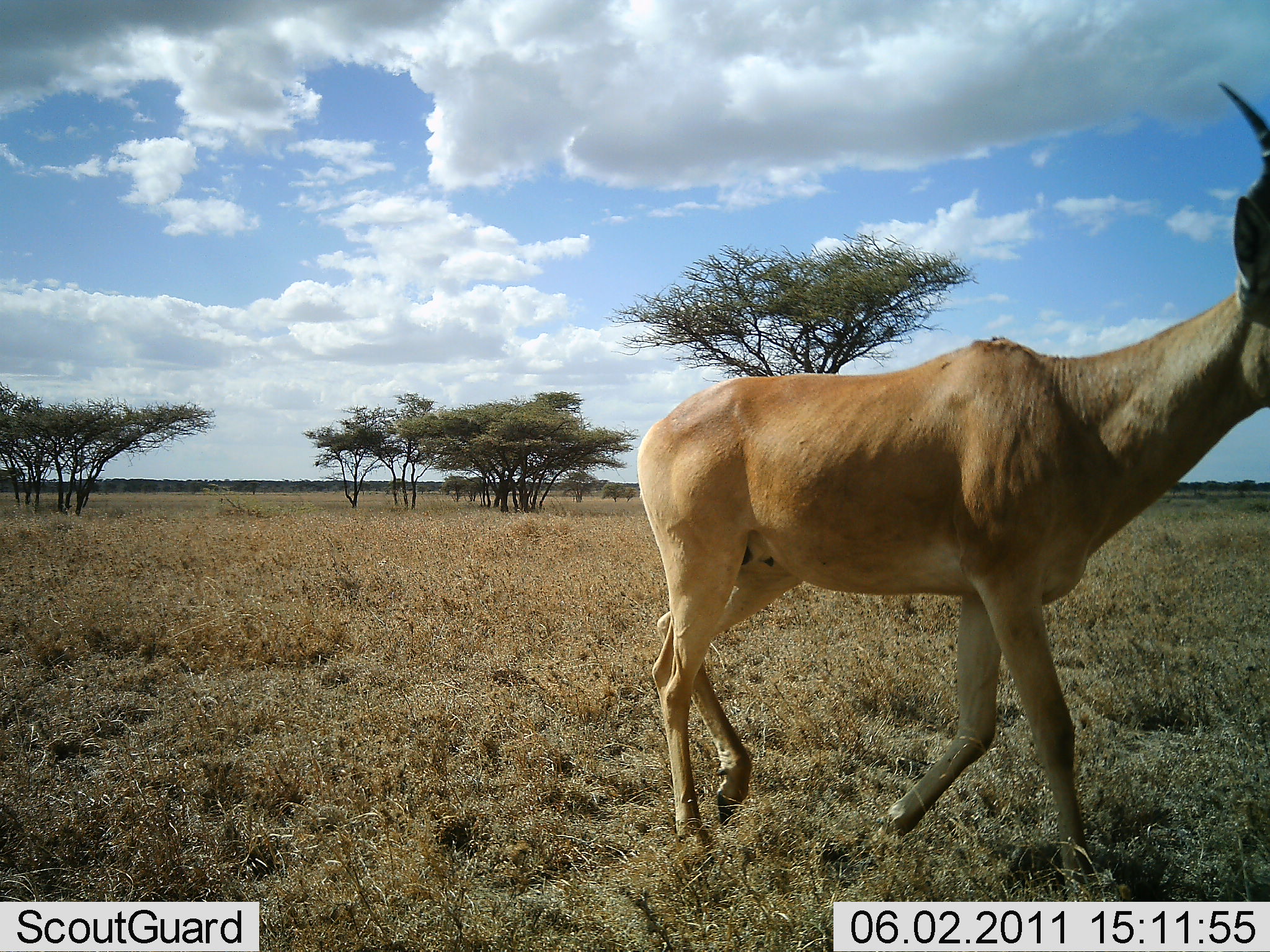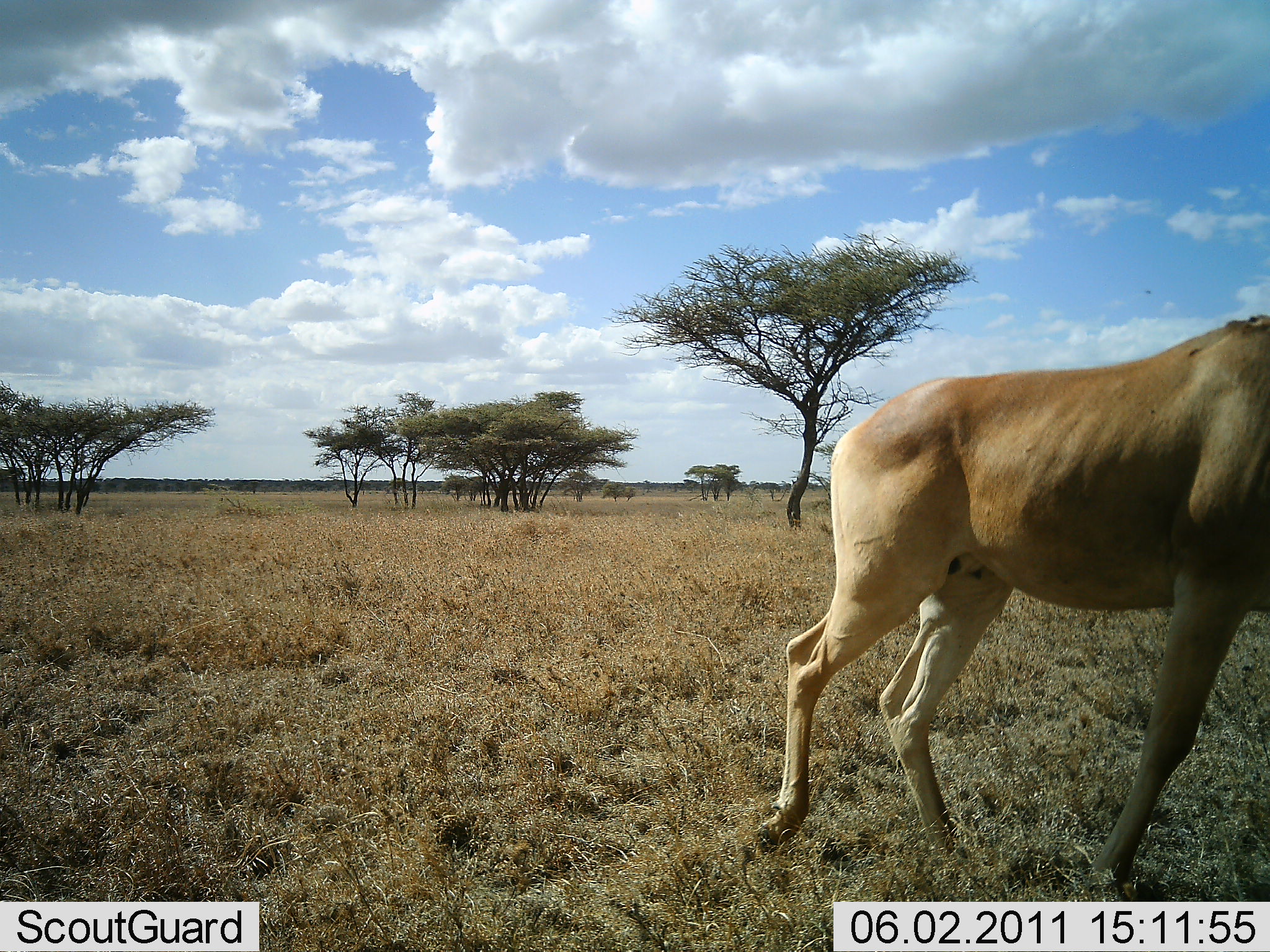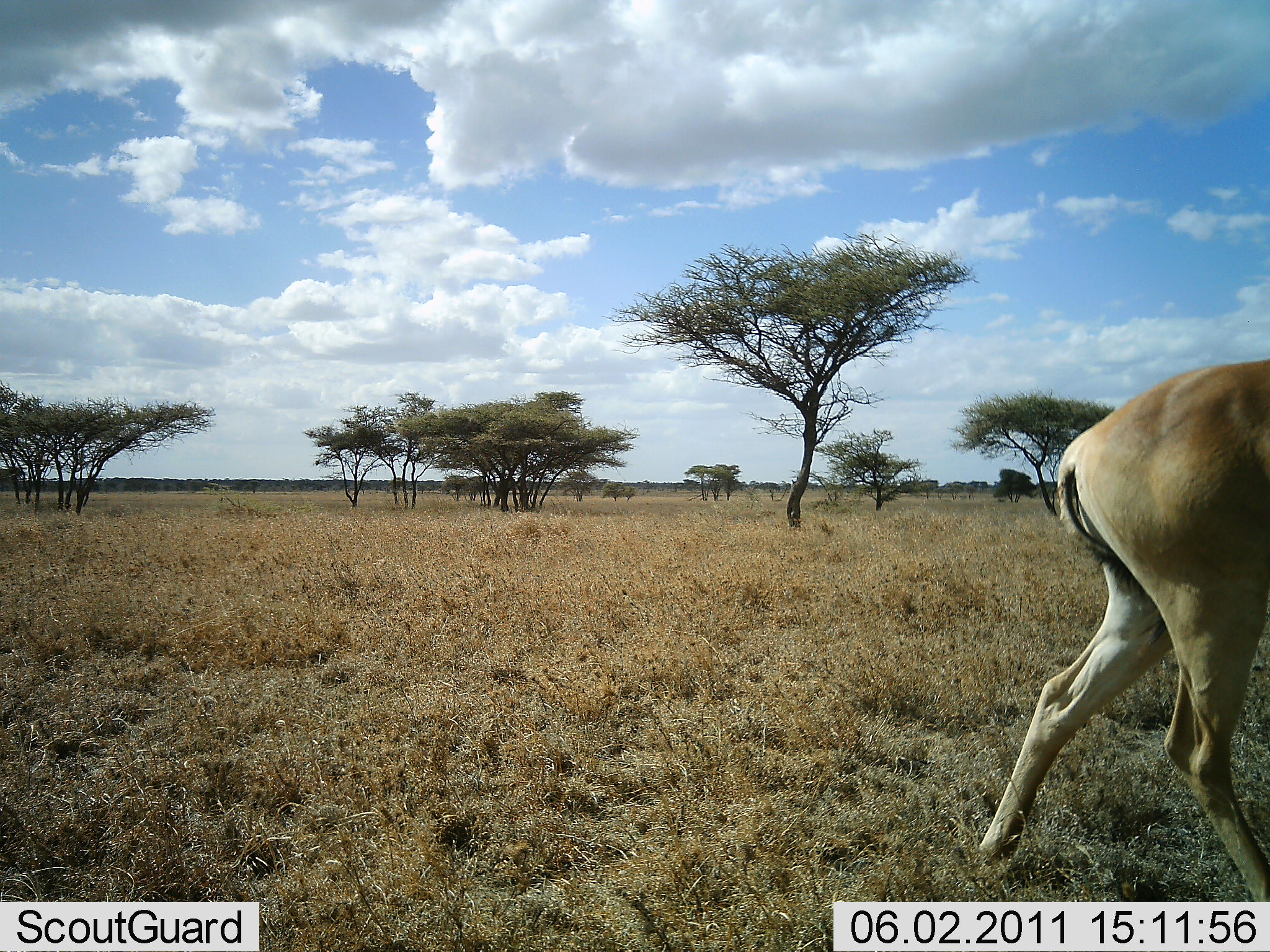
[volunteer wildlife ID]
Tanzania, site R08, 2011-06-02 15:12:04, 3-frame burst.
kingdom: Animalia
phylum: Chordata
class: Mammalia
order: Artiodactyla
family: Bovidae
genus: Alcelaphus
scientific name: Alcelaphus buselaphus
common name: hartebeest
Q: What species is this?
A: Hartebeest (Alcelaphus buselaphus).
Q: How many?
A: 1.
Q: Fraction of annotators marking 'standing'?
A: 0%.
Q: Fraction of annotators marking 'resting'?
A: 0%.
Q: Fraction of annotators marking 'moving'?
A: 100%.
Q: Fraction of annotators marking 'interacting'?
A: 0%.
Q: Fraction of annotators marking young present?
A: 0%.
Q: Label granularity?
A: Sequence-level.